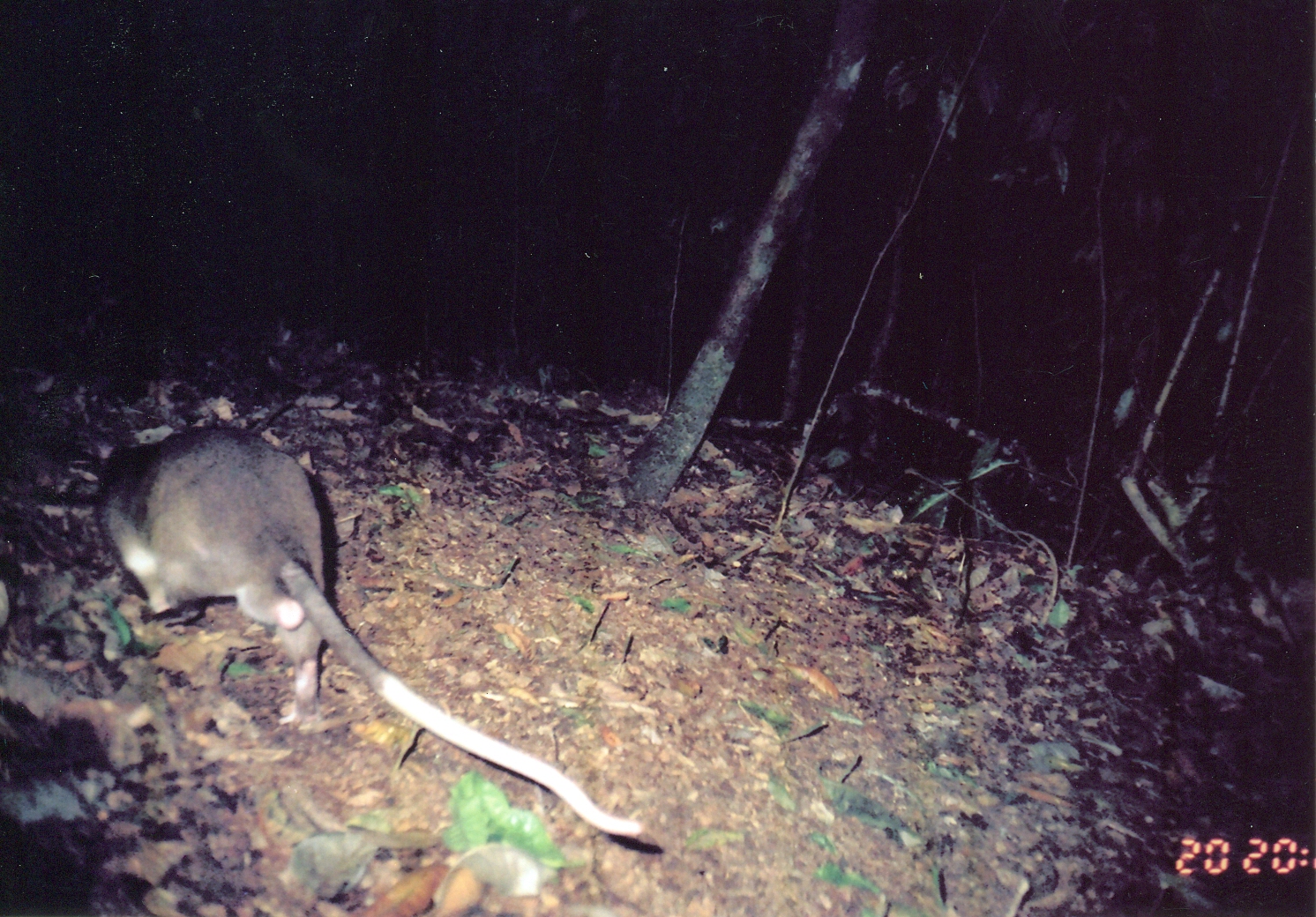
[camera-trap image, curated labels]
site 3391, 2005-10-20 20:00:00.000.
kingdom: Animalia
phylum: Chordata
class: Mammalia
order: Rodentia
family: Nesomyidae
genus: Cricetomys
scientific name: Cricetomys gambianus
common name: african giant pouched rat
Cricetomys gambianus (african giant pouched rat), count 1.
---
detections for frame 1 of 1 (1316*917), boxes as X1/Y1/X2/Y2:
cricetomys gambianus: 92/424/665/850